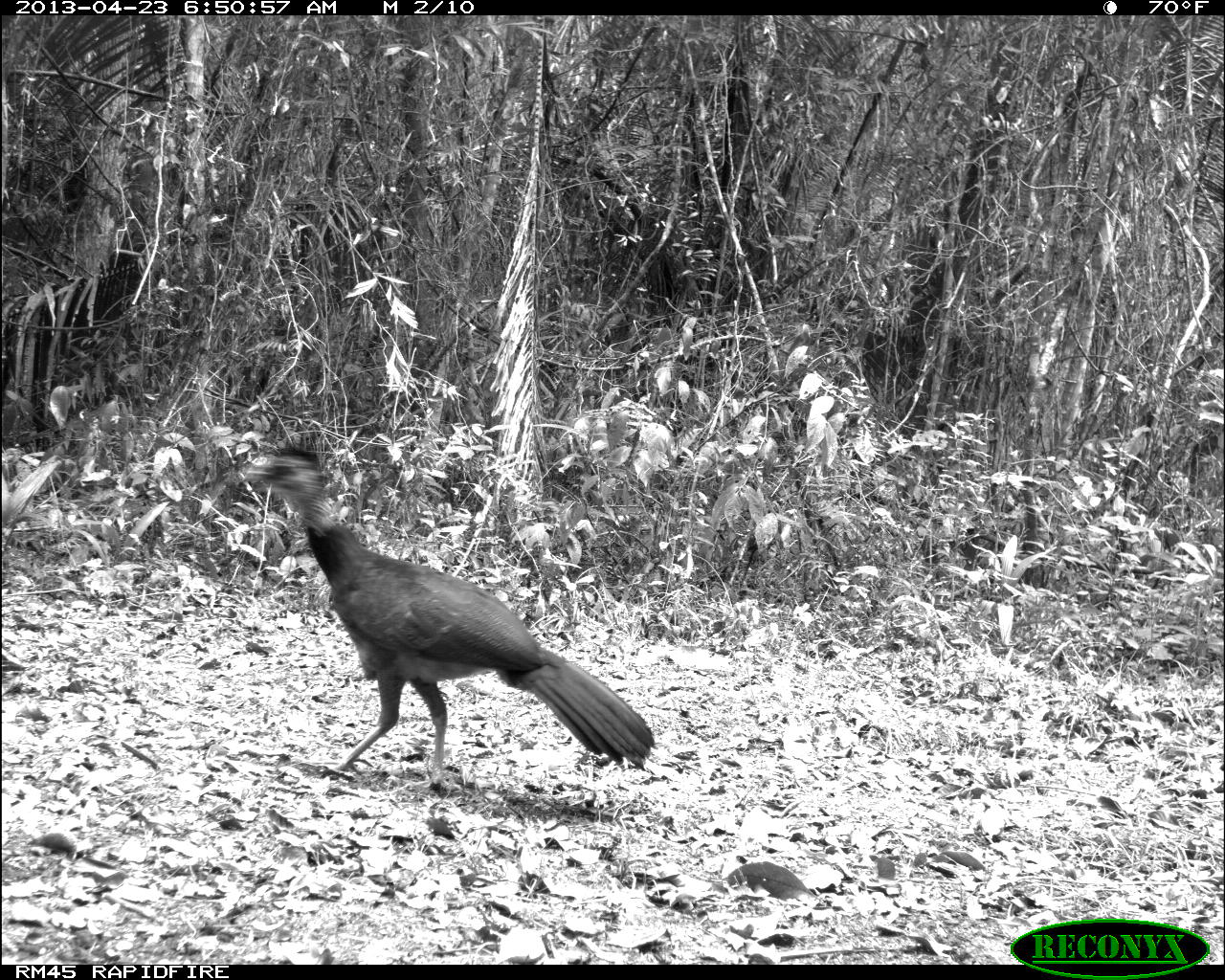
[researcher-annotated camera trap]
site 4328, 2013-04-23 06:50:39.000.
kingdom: Animalia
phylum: Chordata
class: Aves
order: Galliformes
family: Cracidae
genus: Crax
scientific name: Crax rubra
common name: great curassow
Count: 1.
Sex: female.